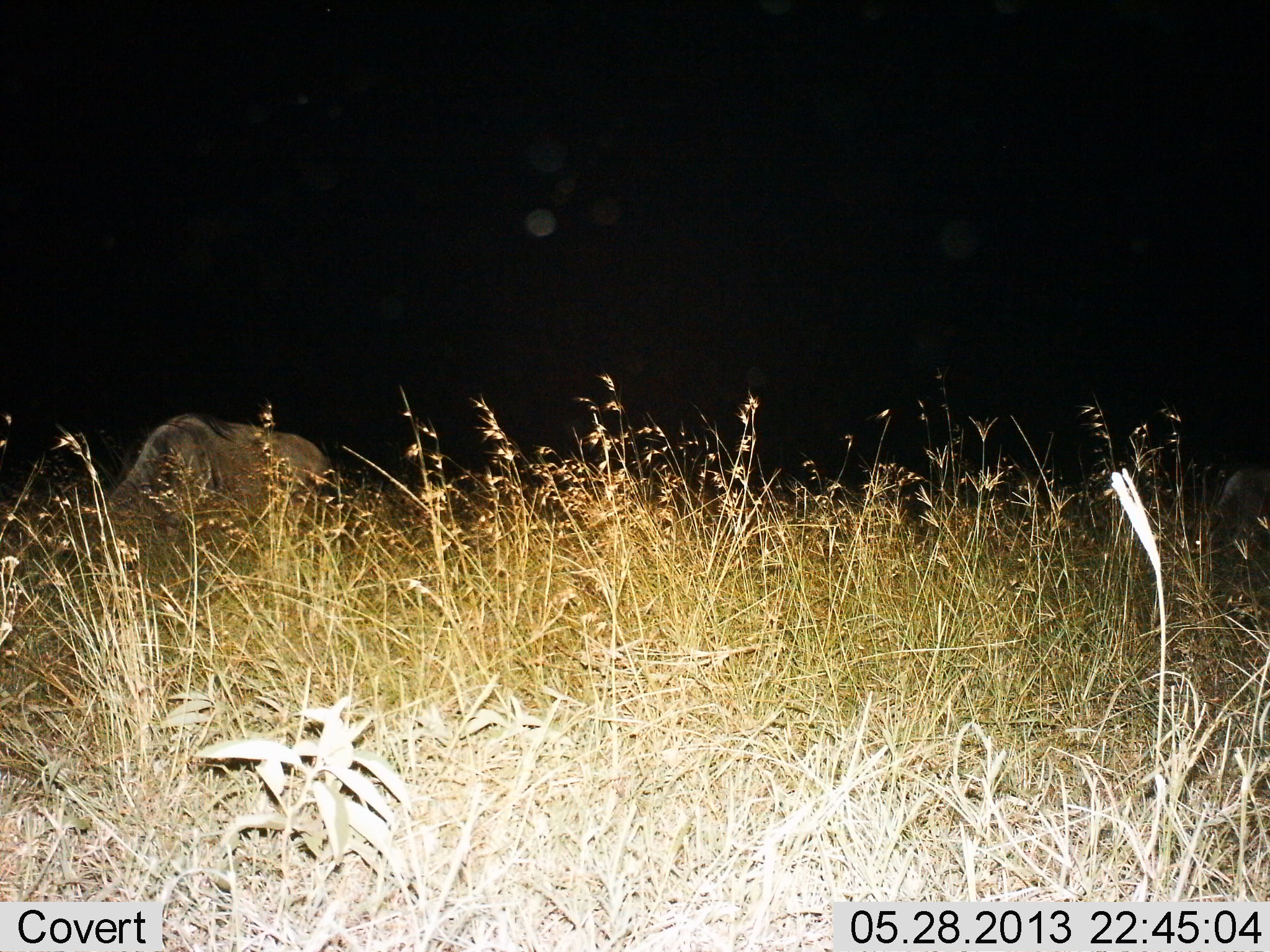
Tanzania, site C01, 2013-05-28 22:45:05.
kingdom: Animalia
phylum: Chordata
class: Mammalia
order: Artiodactyla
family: Bovidae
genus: Connochaetes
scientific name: Connochaetes taurinus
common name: blue wildebeest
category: wildebeest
Wildebeest (blue wildebeest) (Connochaetes taurinus), count 1. Behavior (volunteer vote fractions): standing 9%, resting 0%, moving 0%, interacting 0%. Young present (vote fraction): 0%. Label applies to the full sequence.